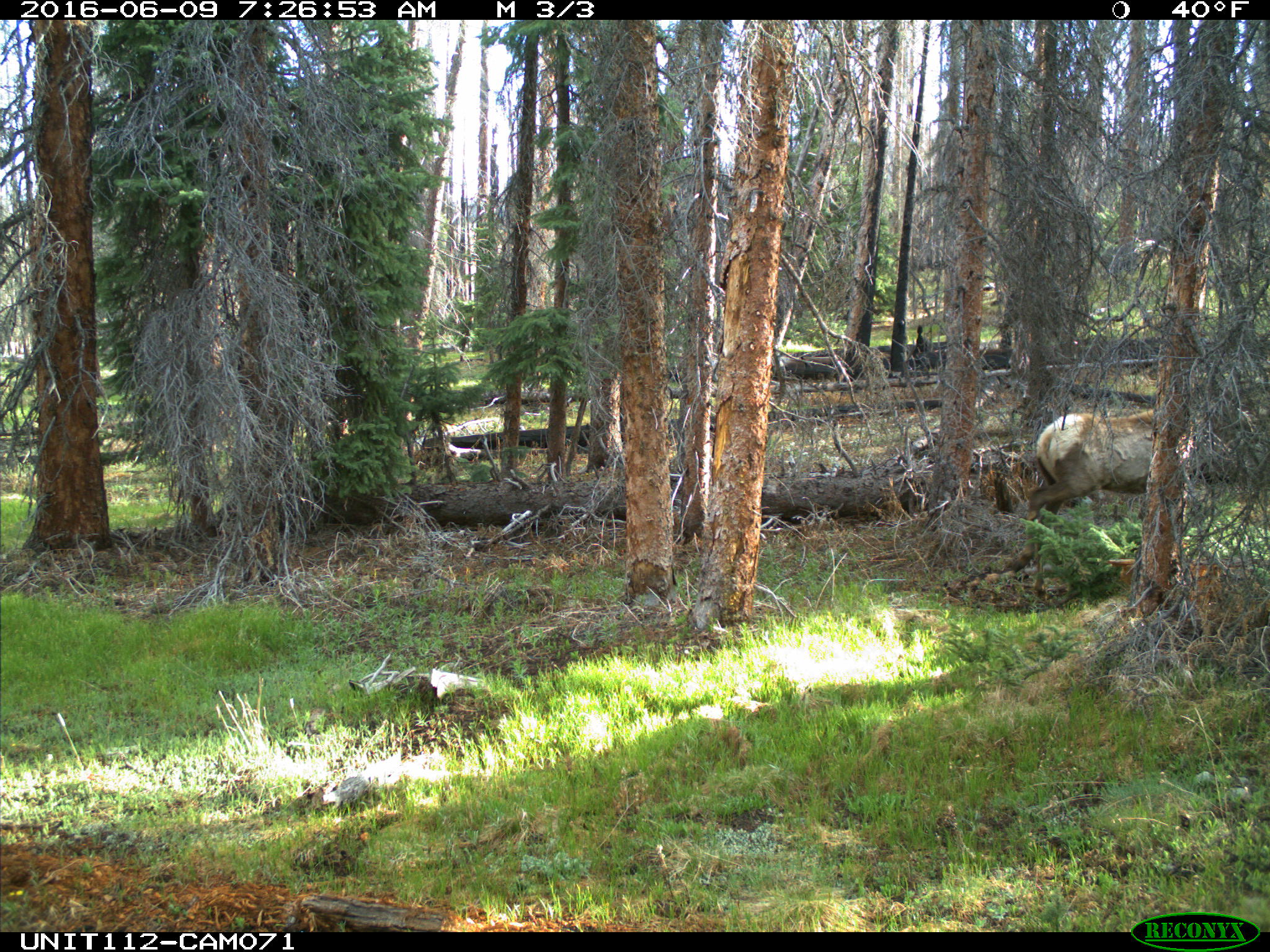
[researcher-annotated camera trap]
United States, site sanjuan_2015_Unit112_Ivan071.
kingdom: Animalia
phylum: Chordata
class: Mammalia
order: Artiodactyla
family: Cervidae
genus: Cervus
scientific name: Cervus elaphus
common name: red deer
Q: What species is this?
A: Cervus elaphus (red deer).